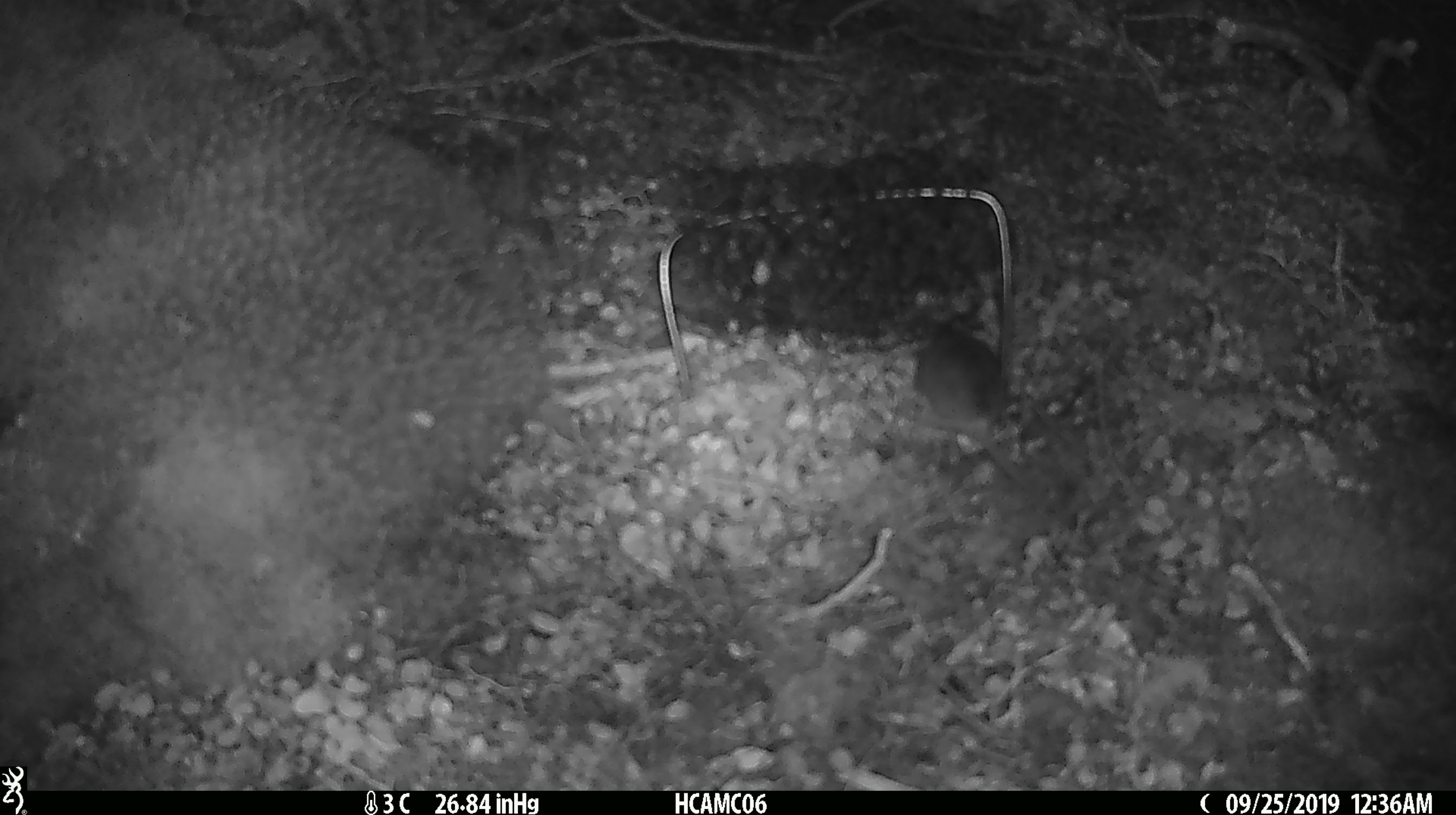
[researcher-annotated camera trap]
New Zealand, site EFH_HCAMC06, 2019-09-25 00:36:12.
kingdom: Animalia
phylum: Chordata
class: Mammalia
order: Rodentia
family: Muridae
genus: Mus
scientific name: Mus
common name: mouse